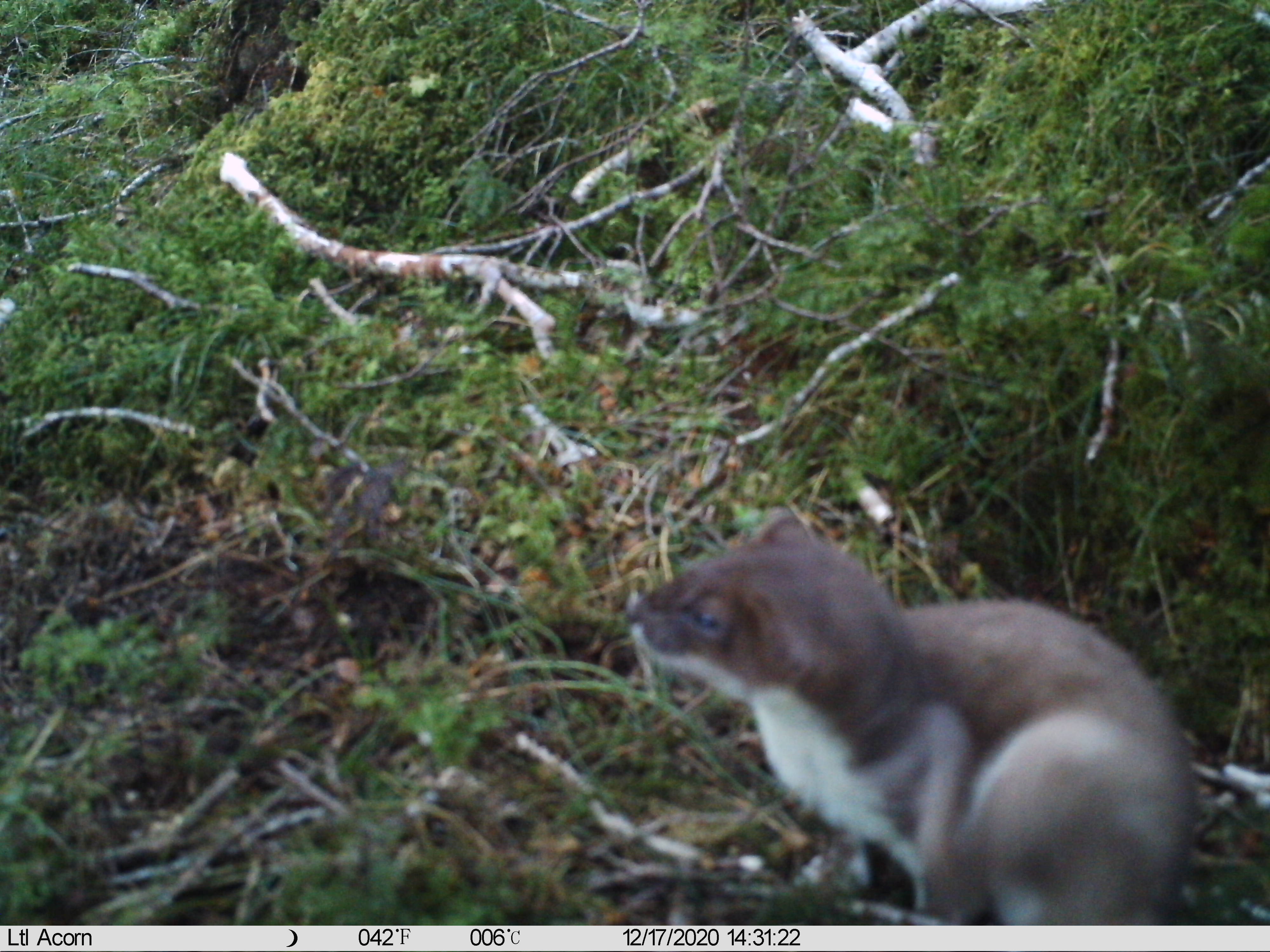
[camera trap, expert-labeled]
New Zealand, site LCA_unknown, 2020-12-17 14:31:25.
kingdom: Animalia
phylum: Chordata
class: Mammalia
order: Carnivora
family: Mustelidae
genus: Mustela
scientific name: Mustela erminea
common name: stoat